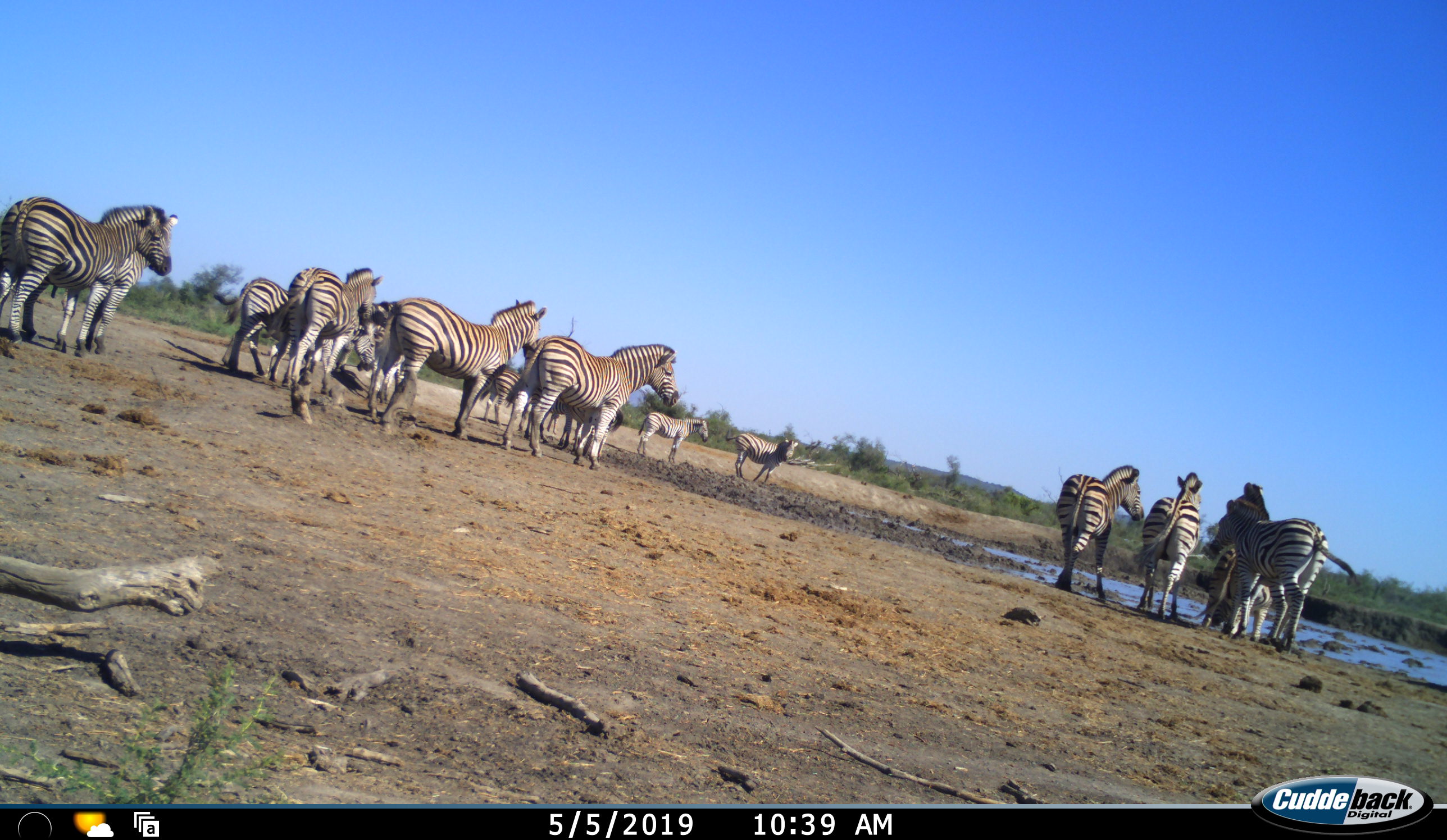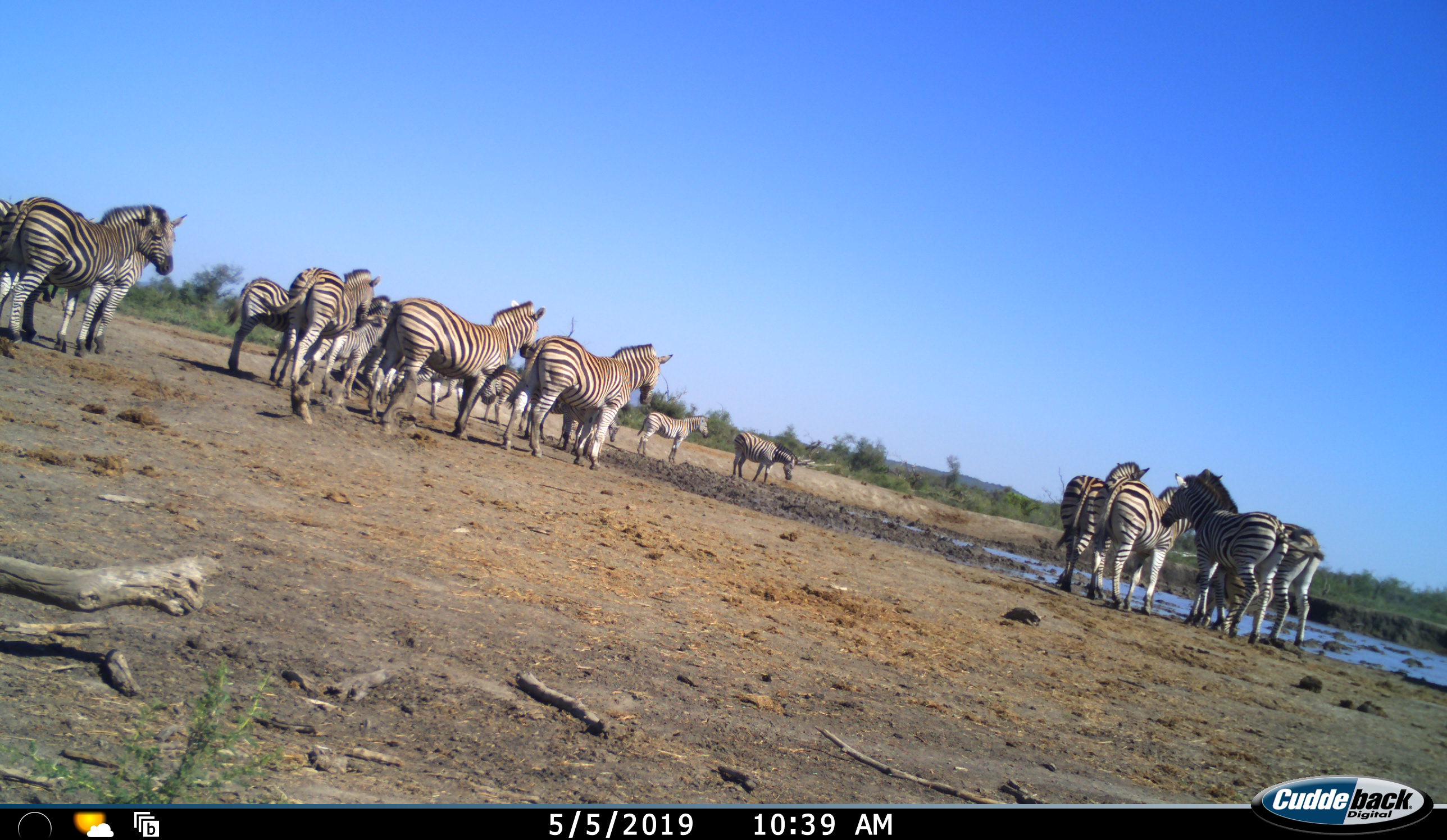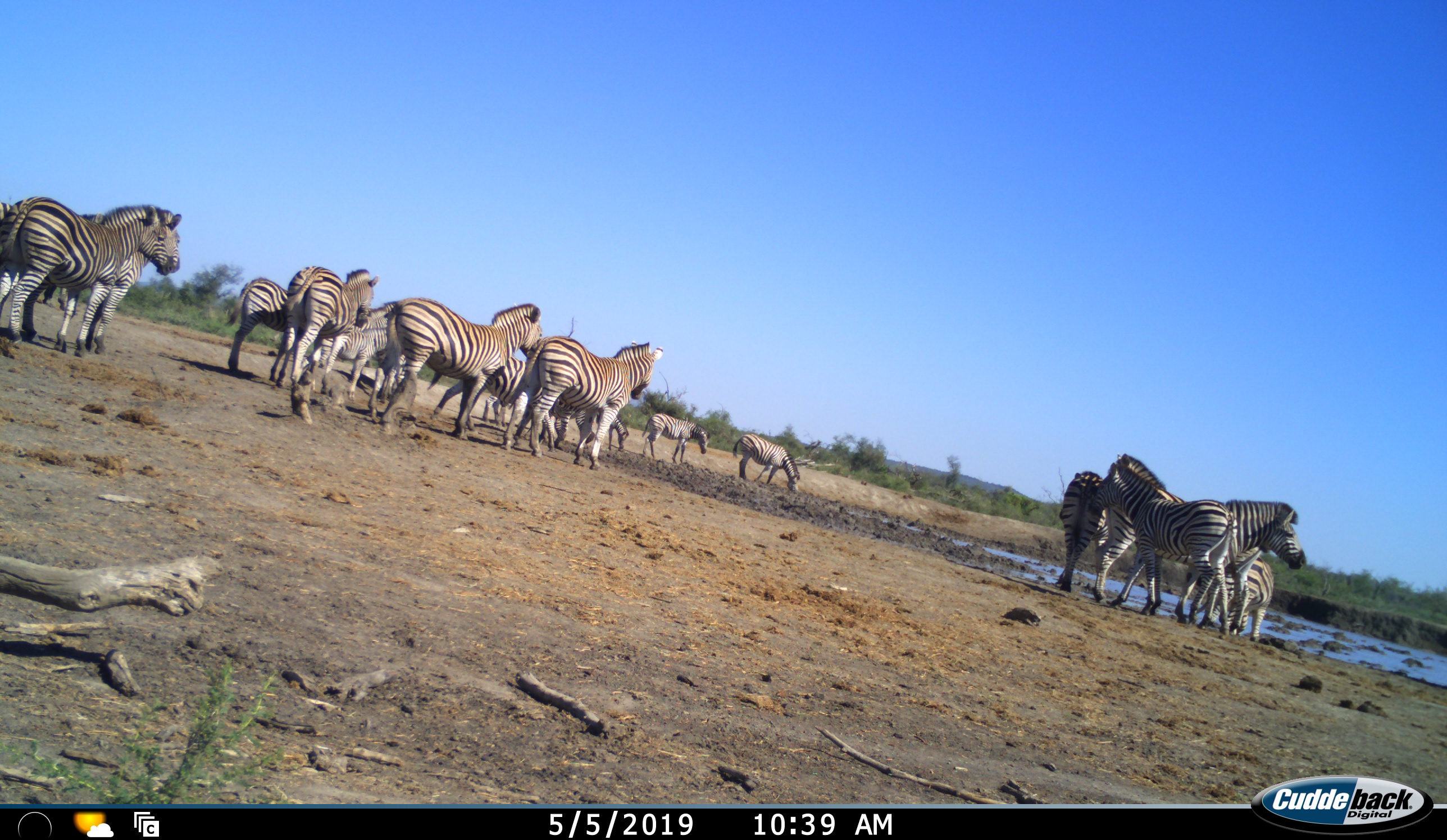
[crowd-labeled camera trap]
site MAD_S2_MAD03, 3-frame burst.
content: unidentified animal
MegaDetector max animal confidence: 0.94